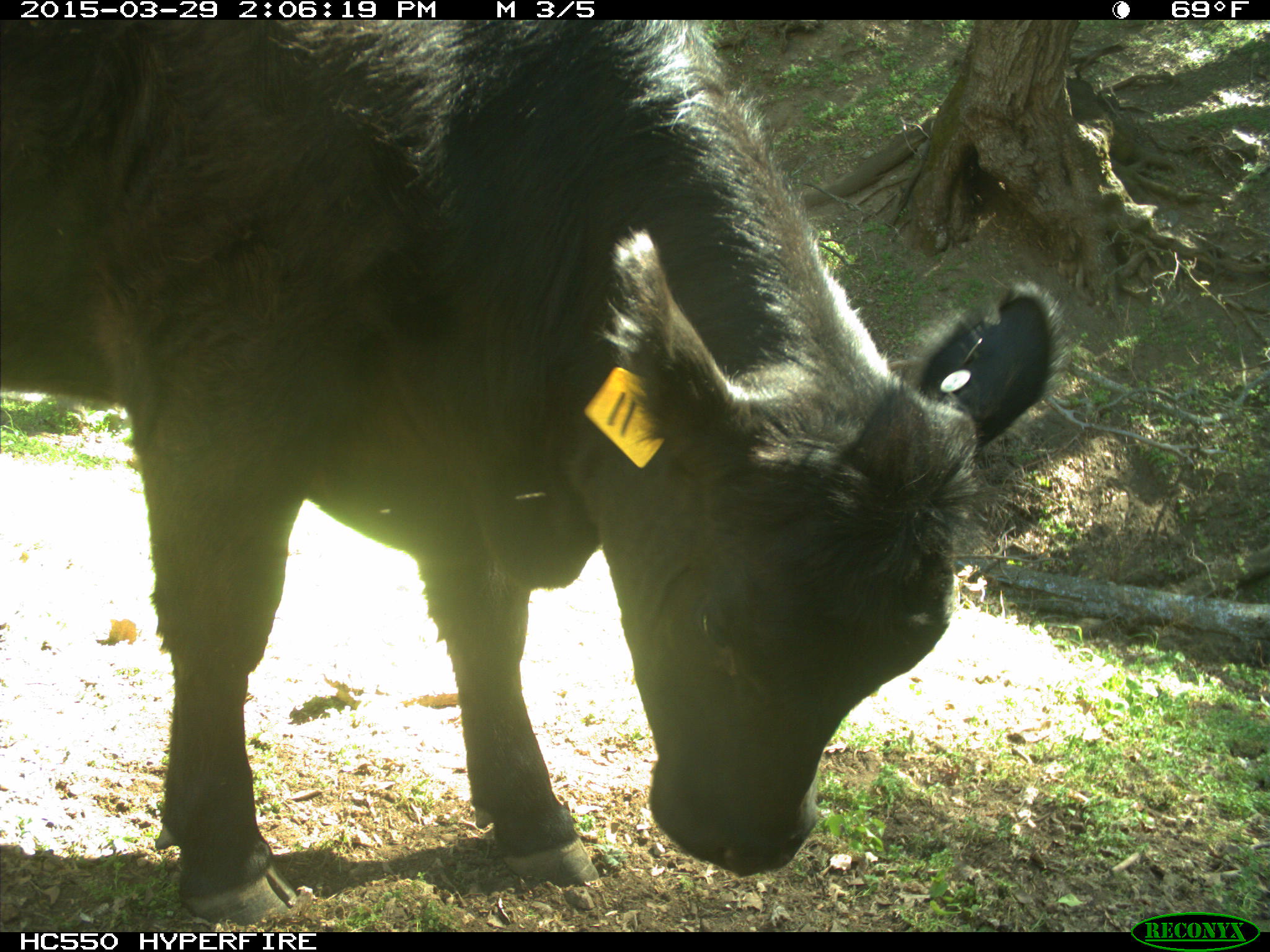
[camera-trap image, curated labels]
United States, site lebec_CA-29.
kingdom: Animalia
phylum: Chordata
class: Mammalia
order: Artiodactyla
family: Bovidae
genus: Bos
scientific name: Bos taurus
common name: domestic cow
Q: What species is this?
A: Bos taurus (domestic cow).